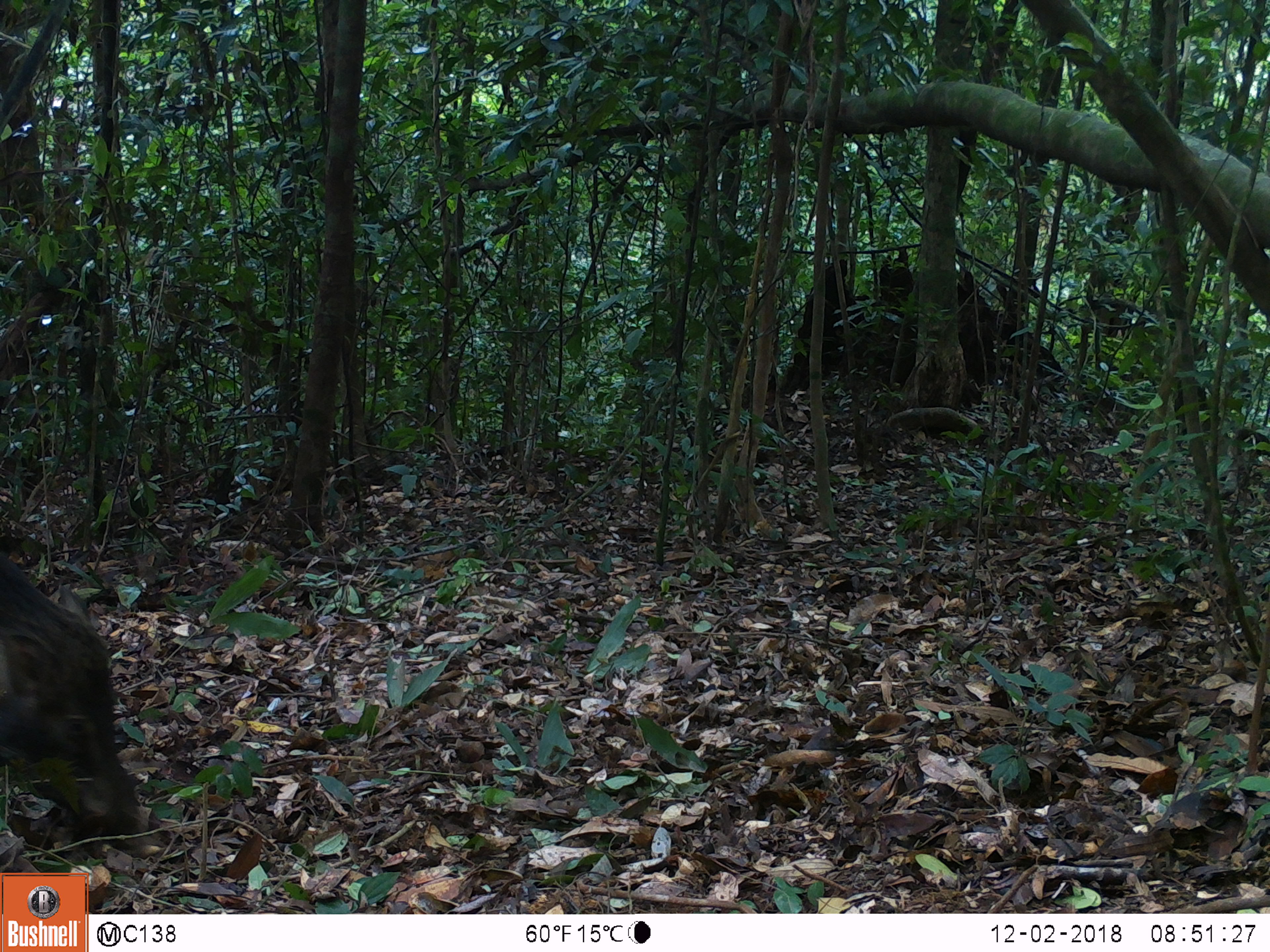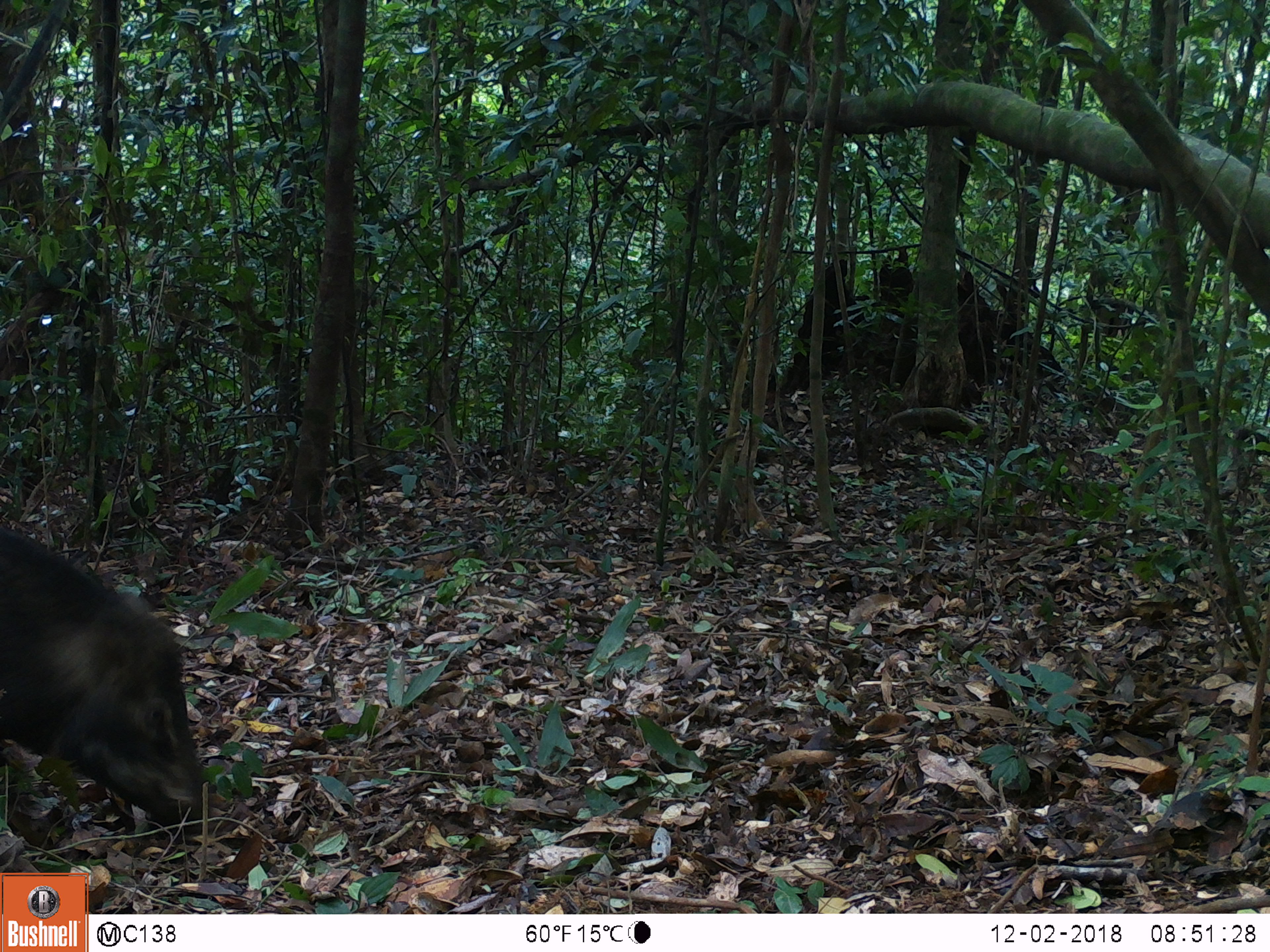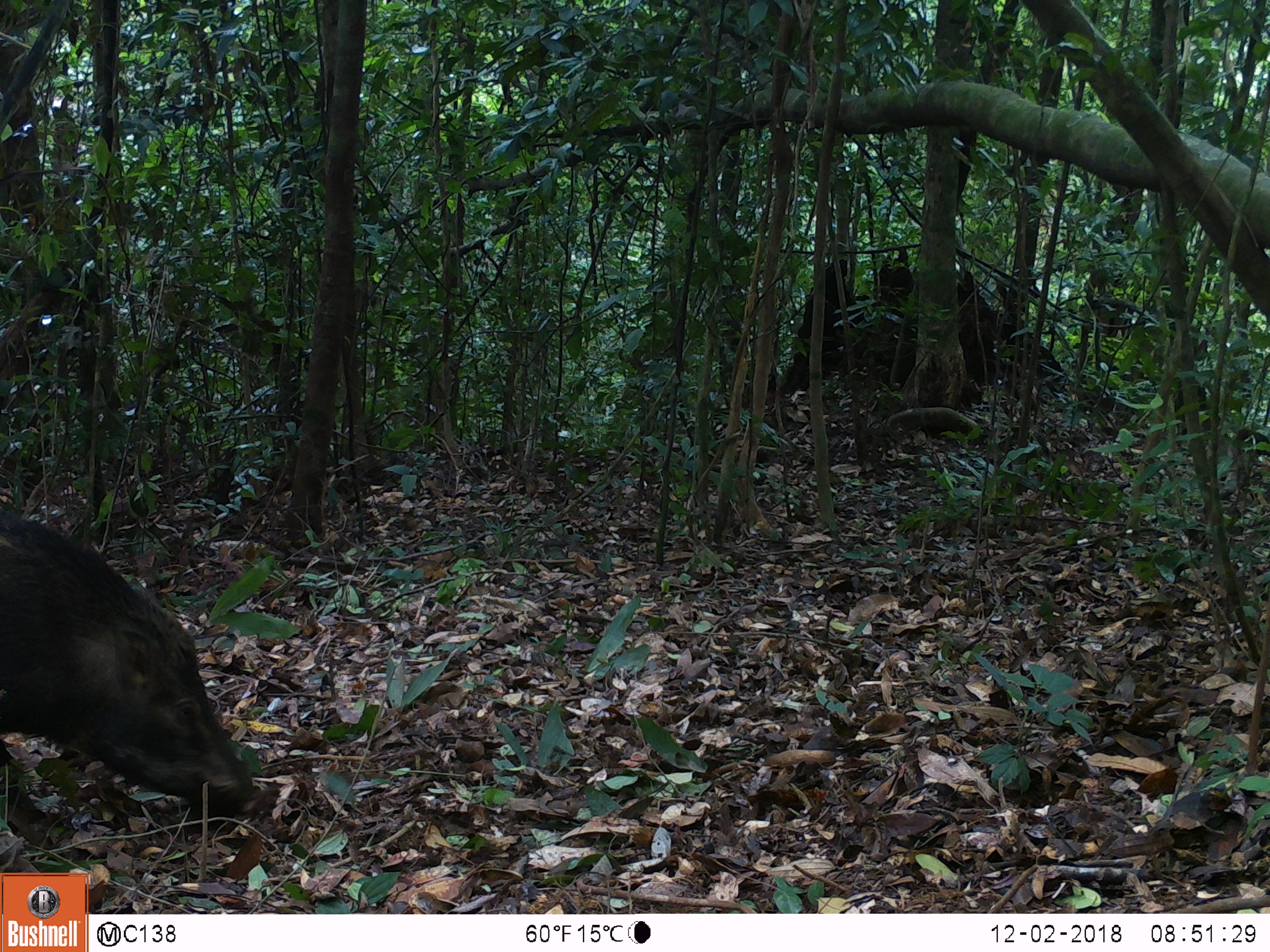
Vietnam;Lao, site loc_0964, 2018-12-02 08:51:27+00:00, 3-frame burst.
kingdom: Animalia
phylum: Chordata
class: Mammalia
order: Artiodactyla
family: Suidae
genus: Sus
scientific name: Sus scrofa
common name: eurasian wild pig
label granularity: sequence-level